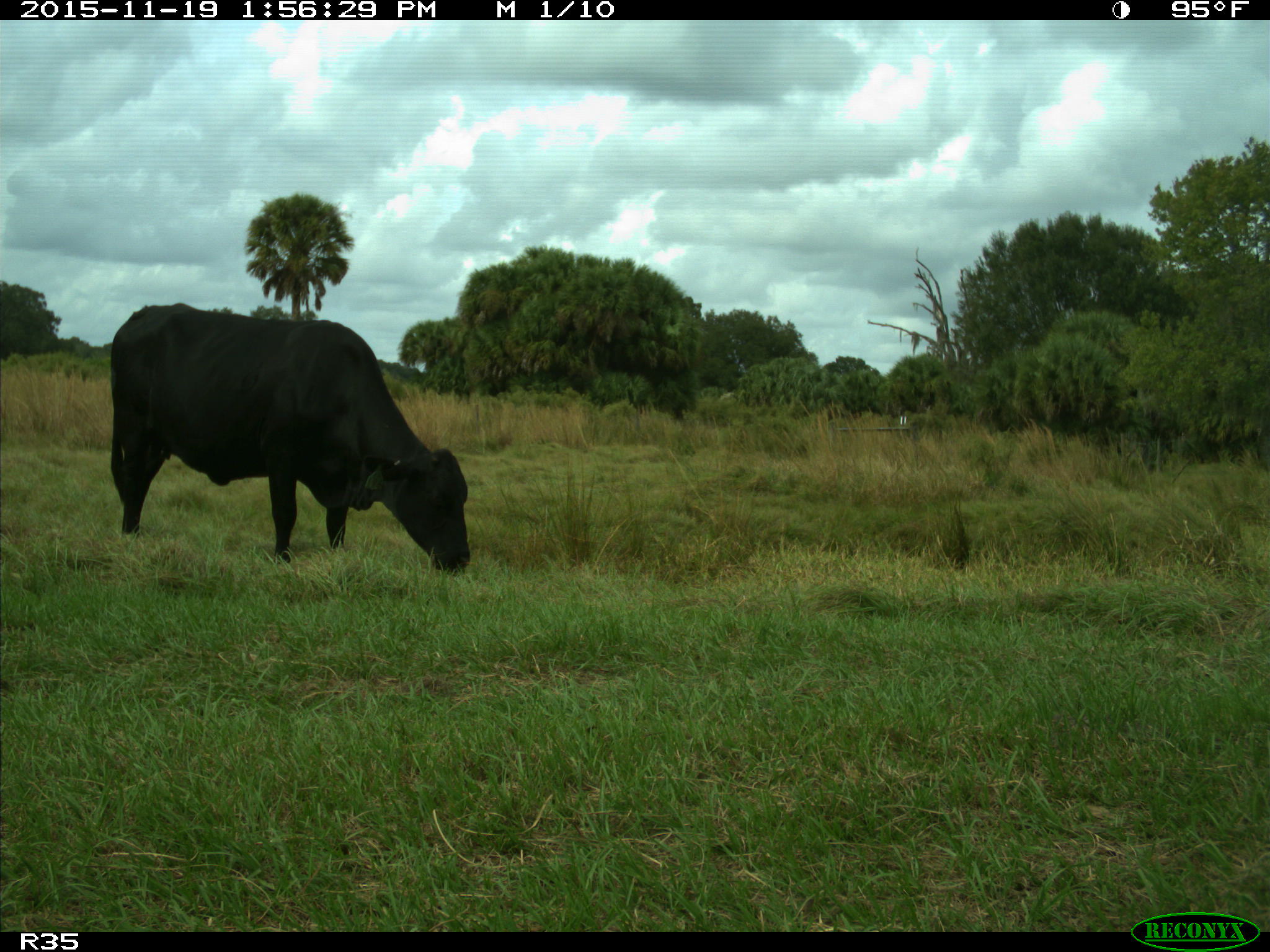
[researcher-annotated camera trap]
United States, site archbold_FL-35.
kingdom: Animalia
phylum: Chordata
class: Mammalia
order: Artiodactyla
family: Bovidae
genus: Bos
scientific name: Bos taurus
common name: domestic cow